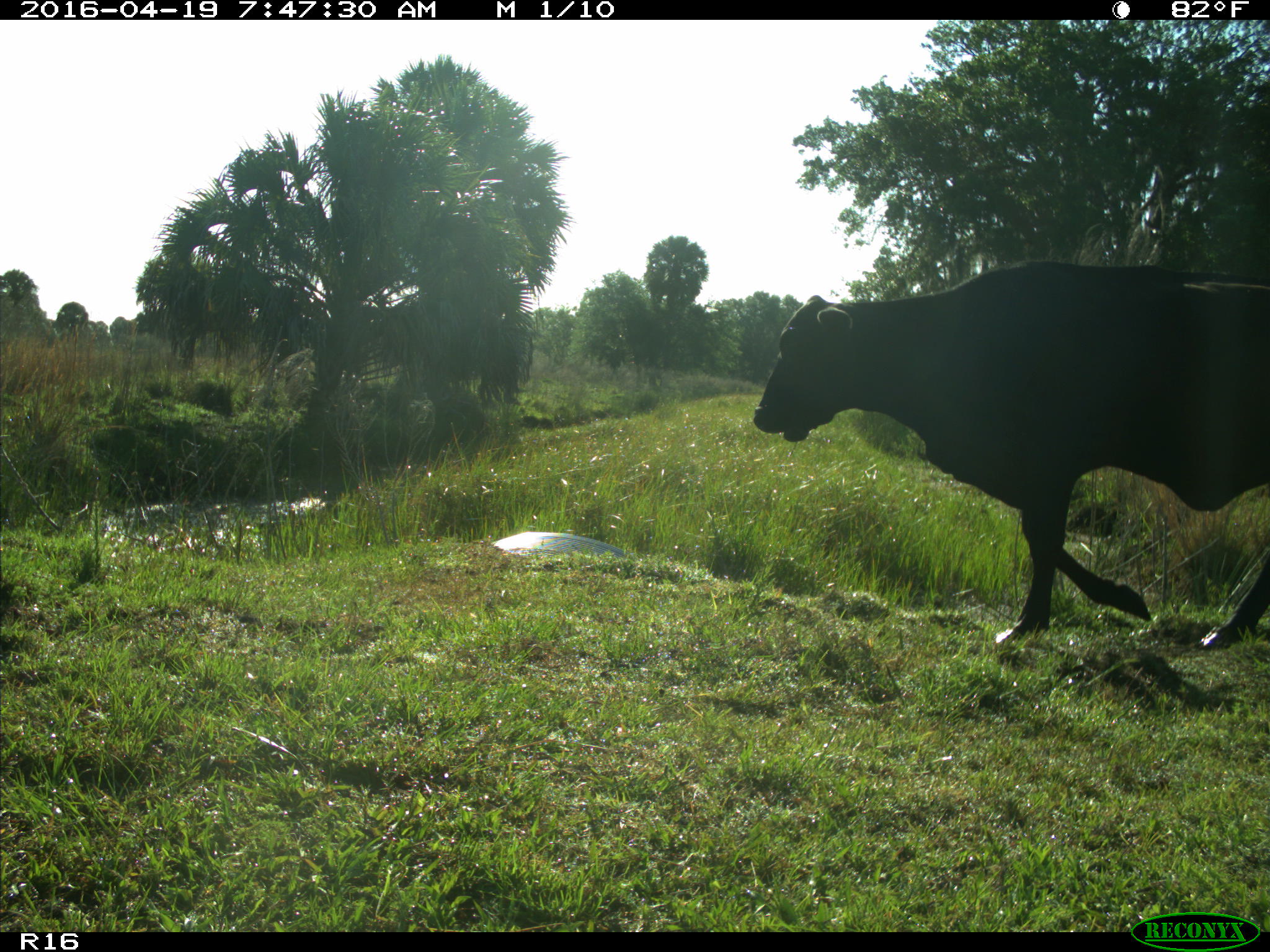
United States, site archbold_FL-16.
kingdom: Animalia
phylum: Chordata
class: Mammalia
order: Artiodactyla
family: Bovidae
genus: Bos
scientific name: Bos taurus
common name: domestic cow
Bos taurus (domestic cow).